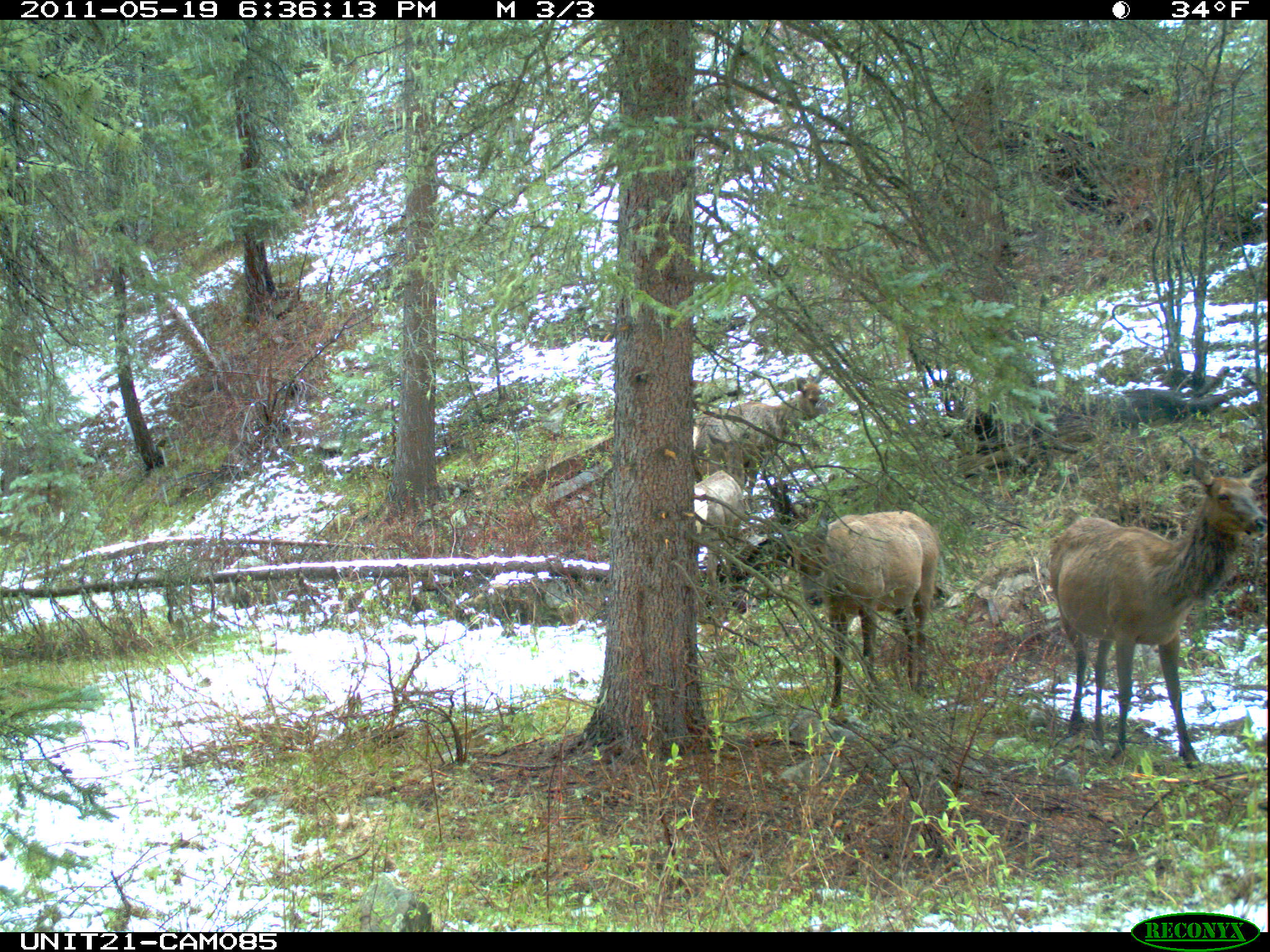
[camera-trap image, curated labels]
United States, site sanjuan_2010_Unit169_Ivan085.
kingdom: Animalia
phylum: Chordata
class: Mammalia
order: Artiodactyla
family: Cervidae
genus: Cervus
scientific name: Cervus elaphus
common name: red deer